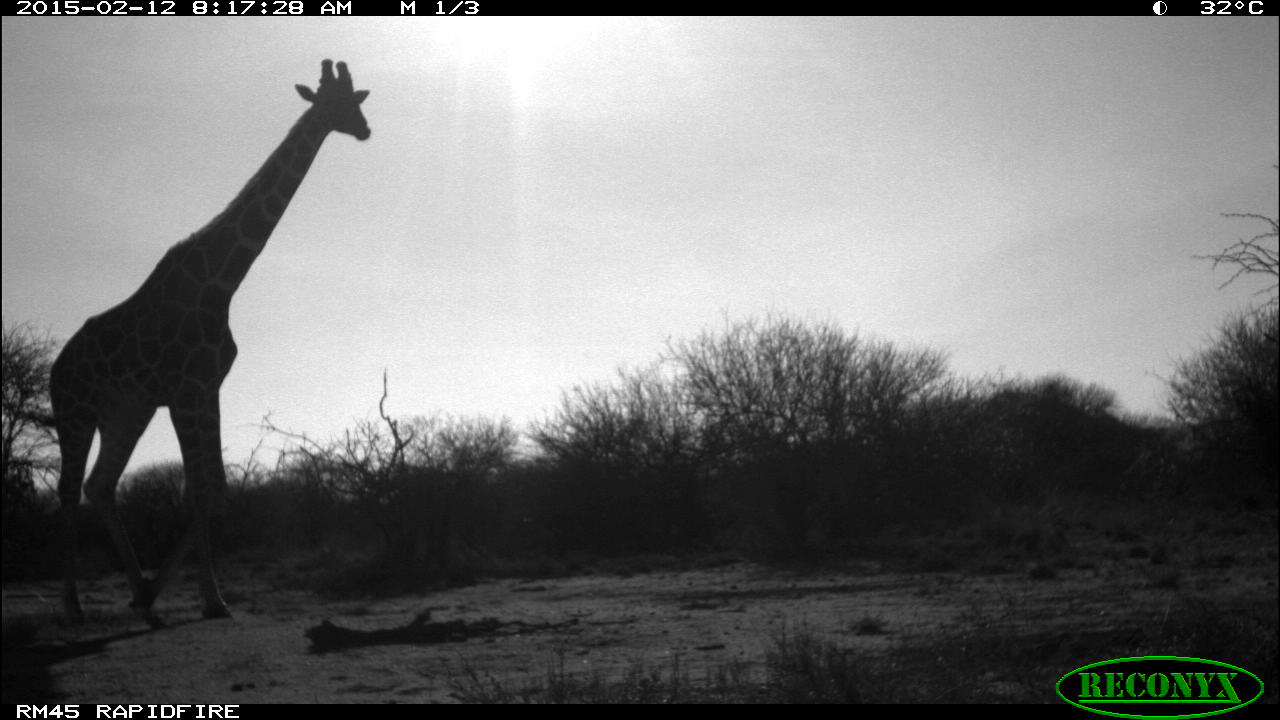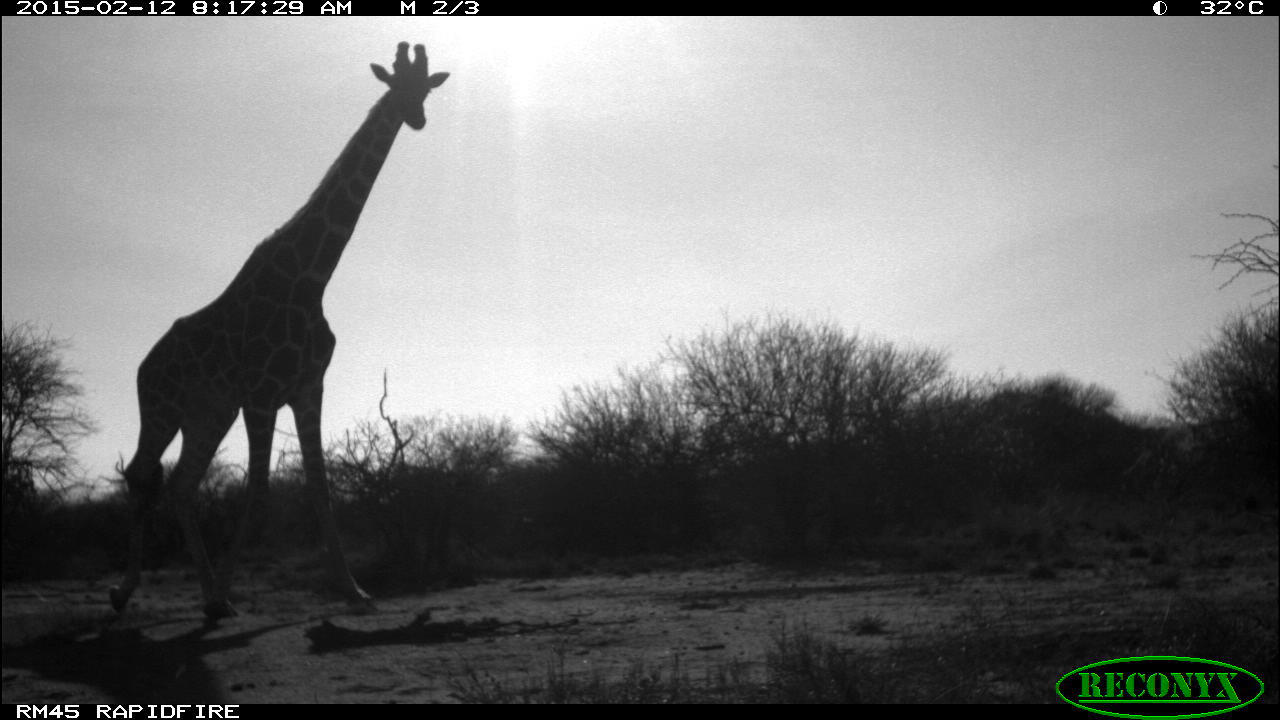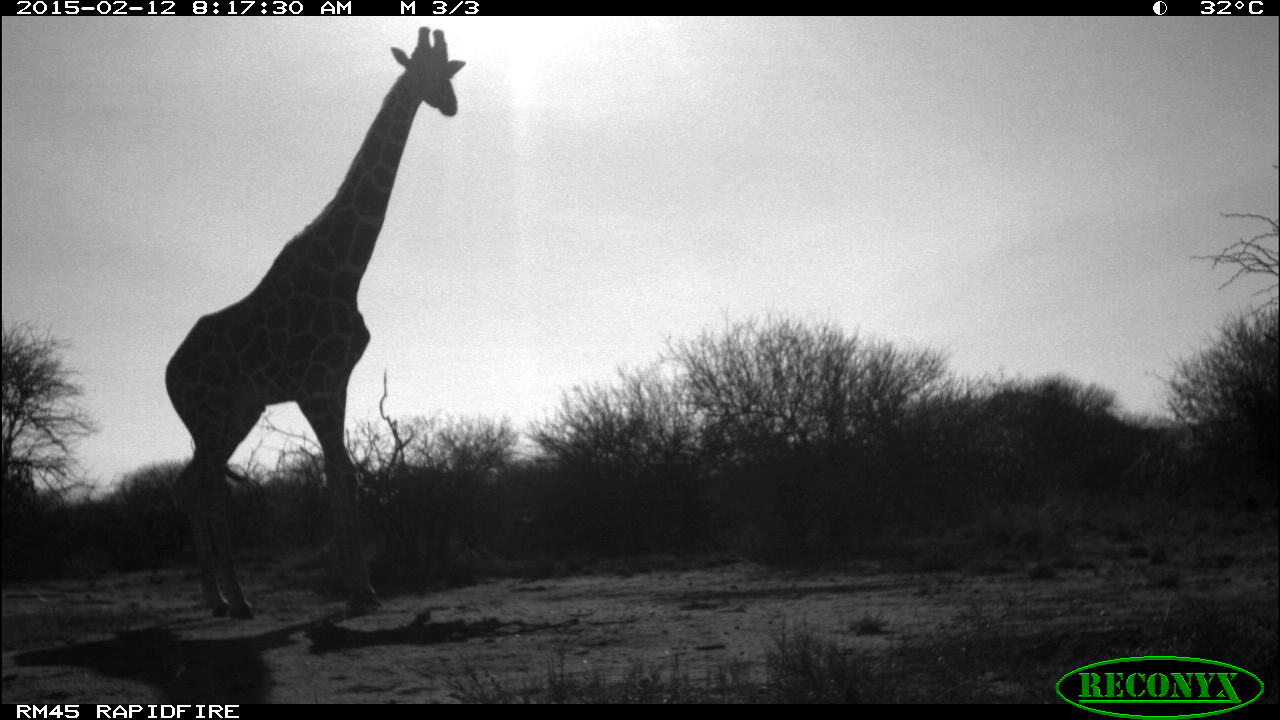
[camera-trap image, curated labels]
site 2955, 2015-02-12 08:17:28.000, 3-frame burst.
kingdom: Animalia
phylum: Chordata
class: Mammalia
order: Artiodactyla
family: Giraffidae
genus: Giraffa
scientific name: Giraffa camelopardalis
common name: giraffe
Giraffa camelopardalis (giraffe), count 1.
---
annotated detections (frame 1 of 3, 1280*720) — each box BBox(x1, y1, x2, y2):
giraffa camelopardalis: BBox(47, 57, 371, 633)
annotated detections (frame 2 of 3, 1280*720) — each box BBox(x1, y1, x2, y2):
giraffa camelopardalis: BBox(105, 39, 451, 620)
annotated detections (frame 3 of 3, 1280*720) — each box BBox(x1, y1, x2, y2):
giraffa camelopardalis: BBox(163, 25, 463, 619)